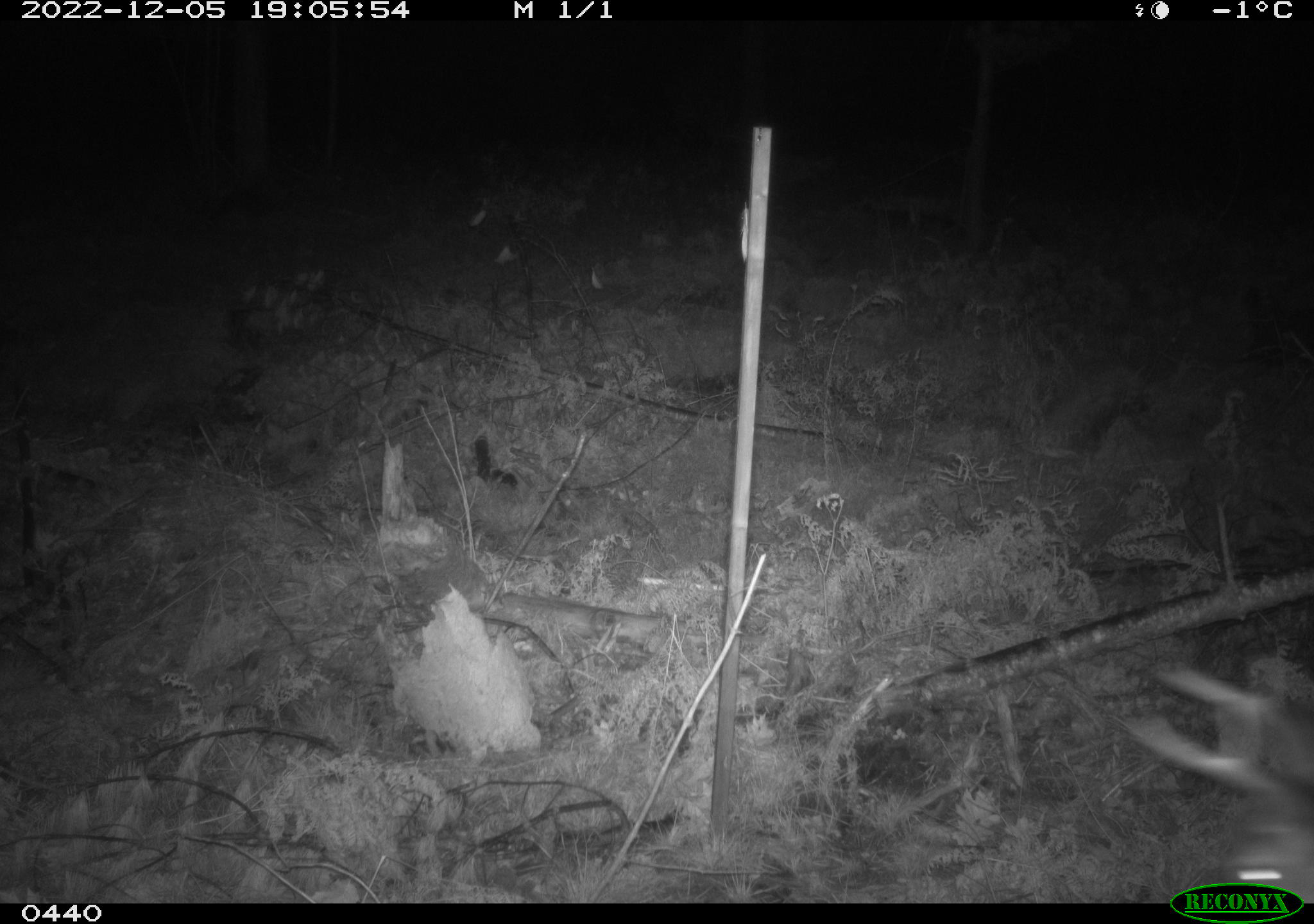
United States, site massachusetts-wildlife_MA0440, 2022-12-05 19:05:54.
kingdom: Animalia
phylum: Chordata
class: Mammalia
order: Artiodactyla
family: Cervidae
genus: Odocoileus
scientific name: Odocoileus virginianus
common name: white-tailed deer